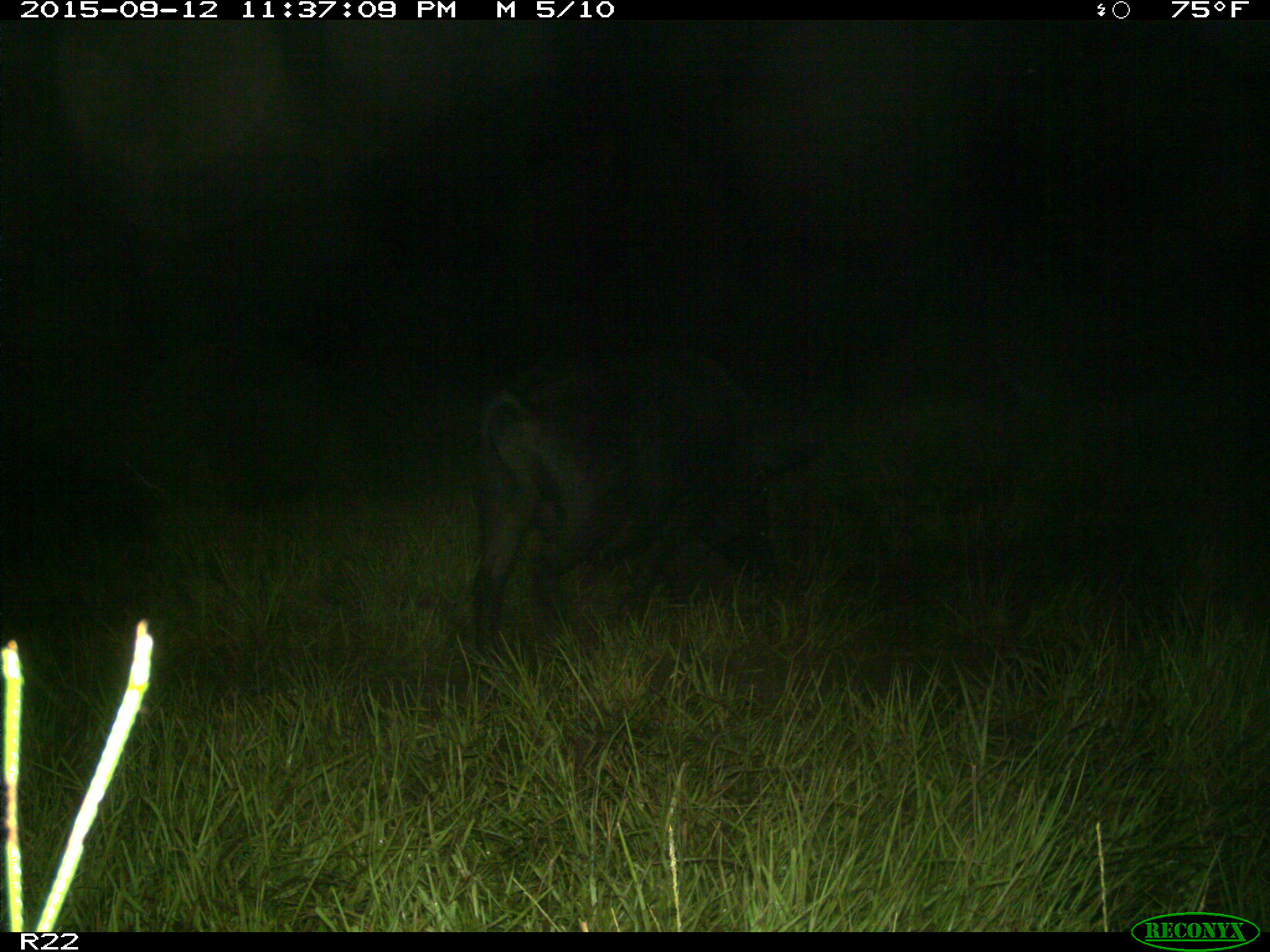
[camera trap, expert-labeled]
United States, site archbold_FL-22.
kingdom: Animalia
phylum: Chordata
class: Mammalia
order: Artiodactyla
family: Suidae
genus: Sus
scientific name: Sus scrofa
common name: wild boar